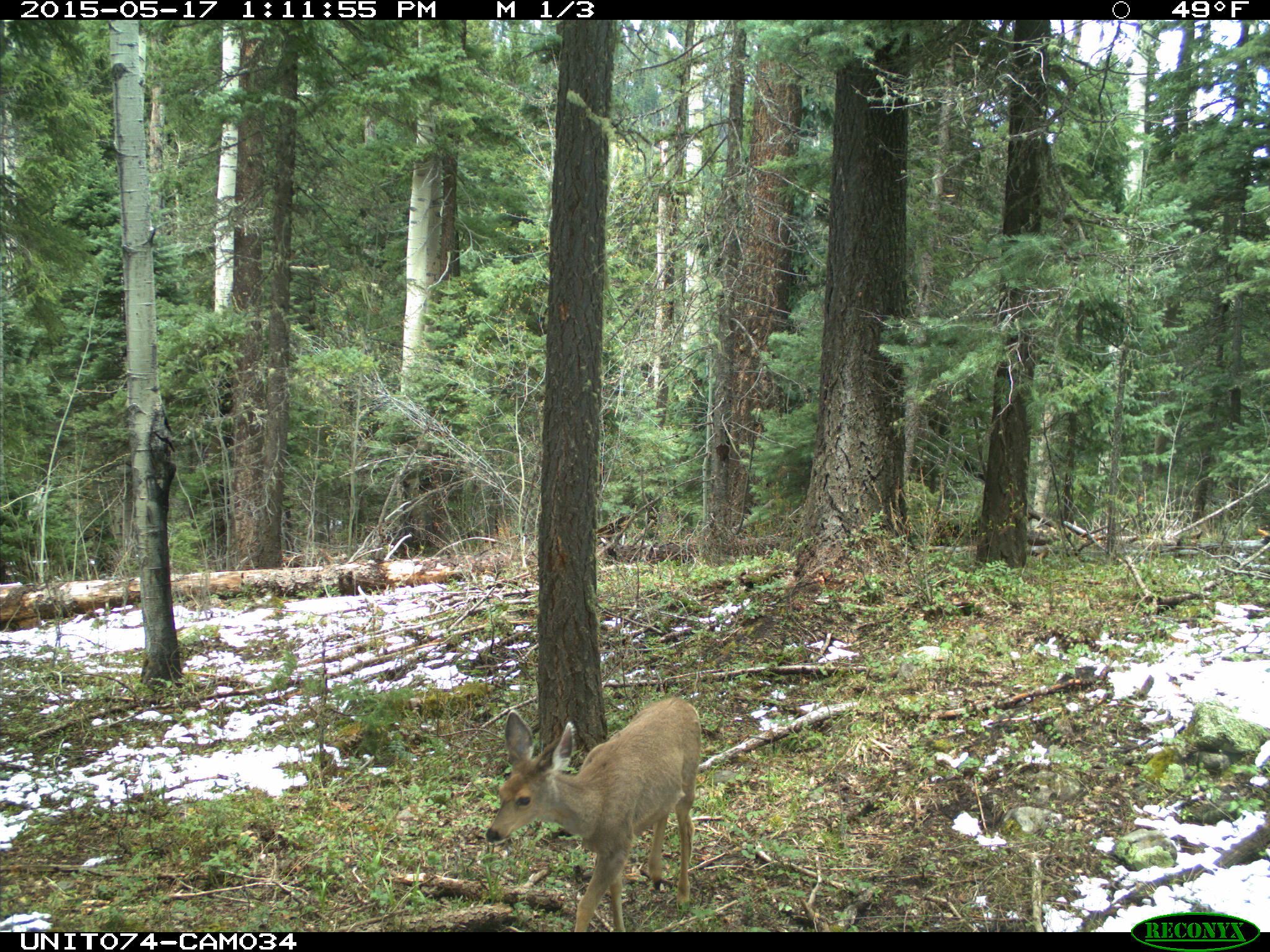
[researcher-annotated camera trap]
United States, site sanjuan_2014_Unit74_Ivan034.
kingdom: Animalia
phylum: Chordata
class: Mammalia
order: Artiodactyla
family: Cervidae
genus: Odocoileus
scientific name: Odocoileus hemionus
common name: mule deer